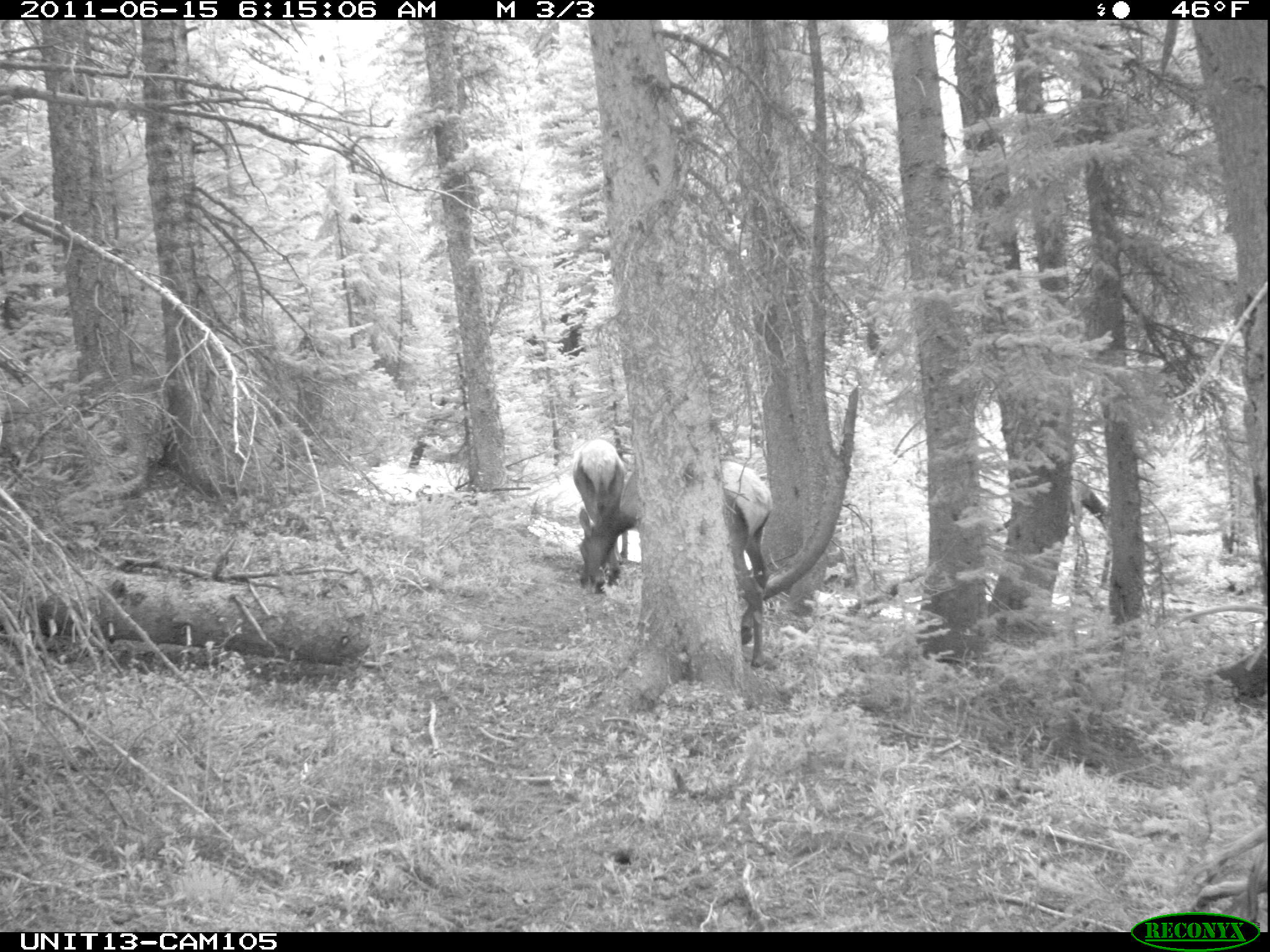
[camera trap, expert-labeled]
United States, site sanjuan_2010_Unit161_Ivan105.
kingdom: Animalia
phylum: Chordata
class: Mammalia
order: Artiodactyla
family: Cervidae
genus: Cervus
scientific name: Cervus elaphus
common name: red deer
Cervus elaphus (red deer).